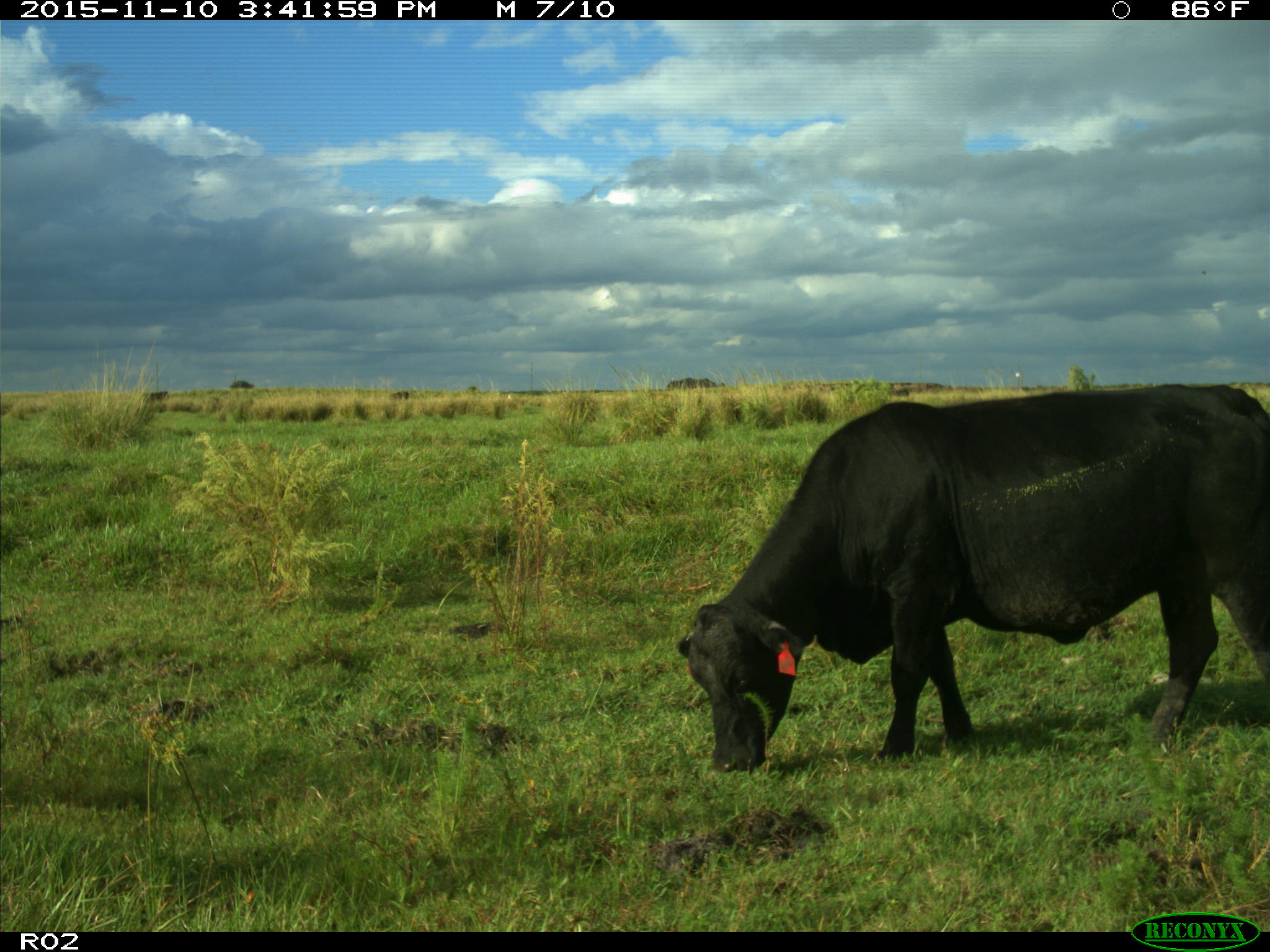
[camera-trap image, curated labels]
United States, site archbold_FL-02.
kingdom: Animalia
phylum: Chordata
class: Mammalia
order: Artiodactyla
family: Bovidae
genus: Bos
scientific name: Bos taurus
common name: domestic cow